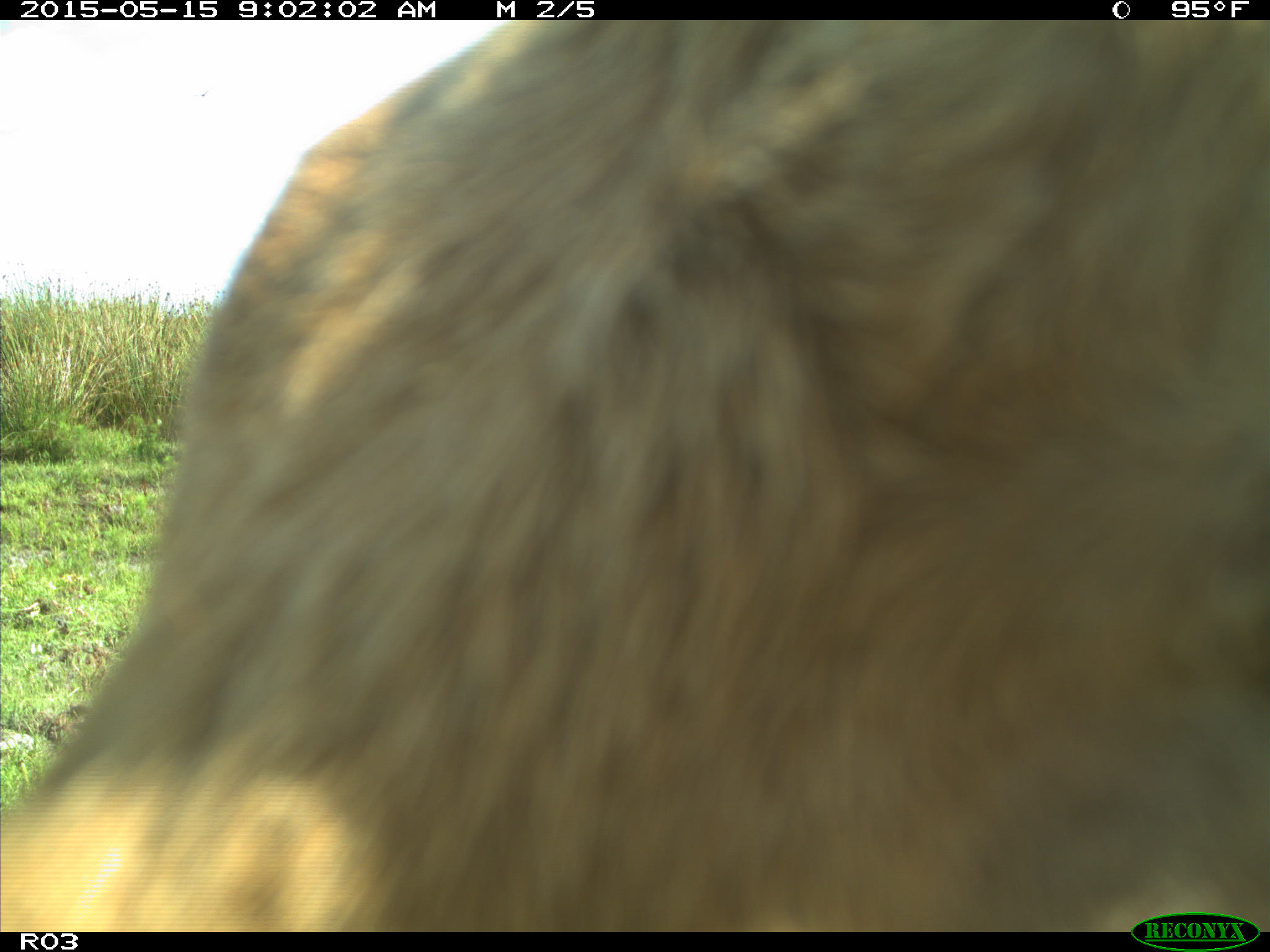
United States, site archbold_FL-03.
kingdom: Animalia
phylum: Chordata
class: Mammalia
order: Artiodactyla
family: Bovidae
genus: Bos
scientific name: Bos taurus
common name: domestic cow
Bos taurus (domestic cow).